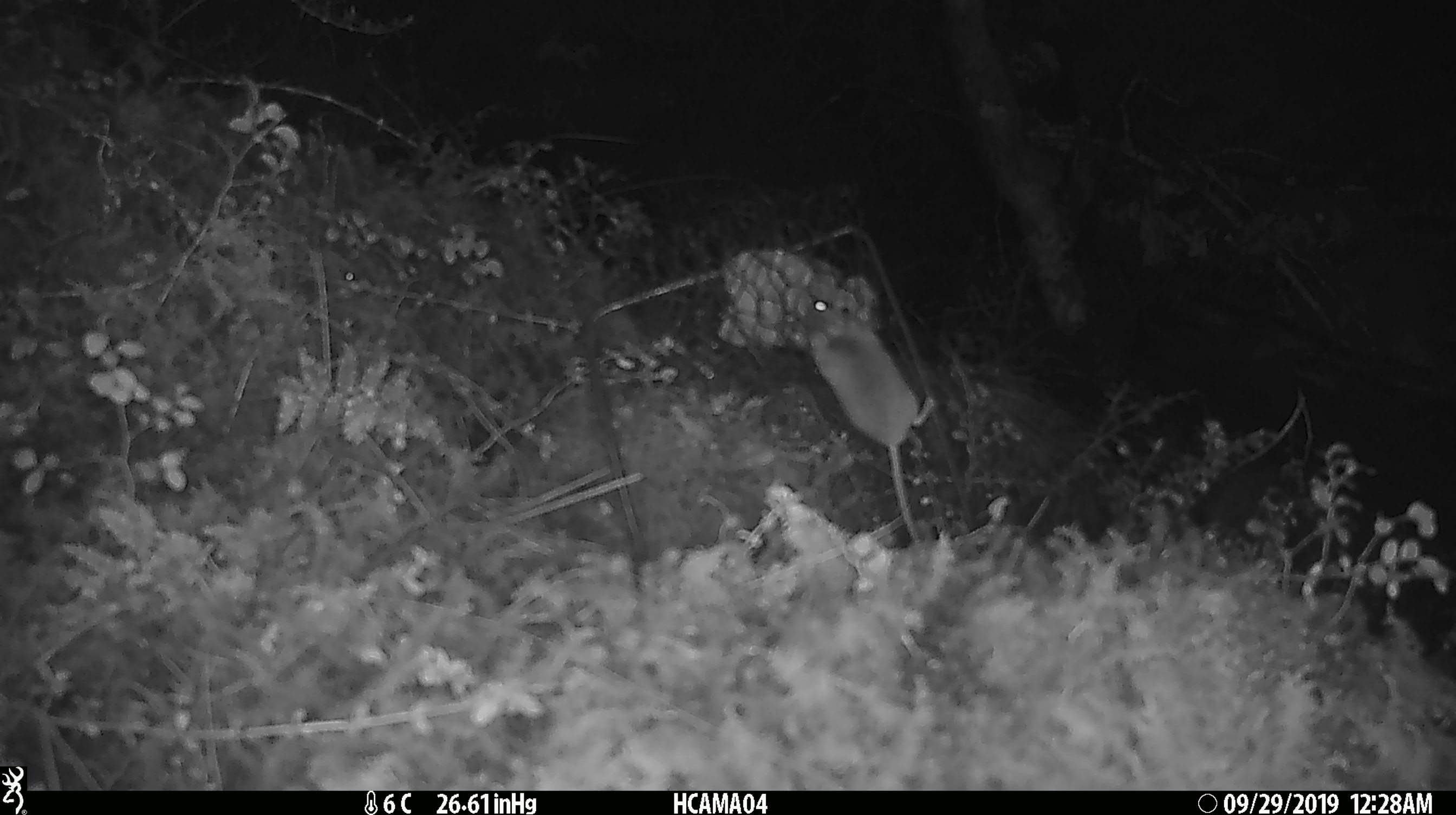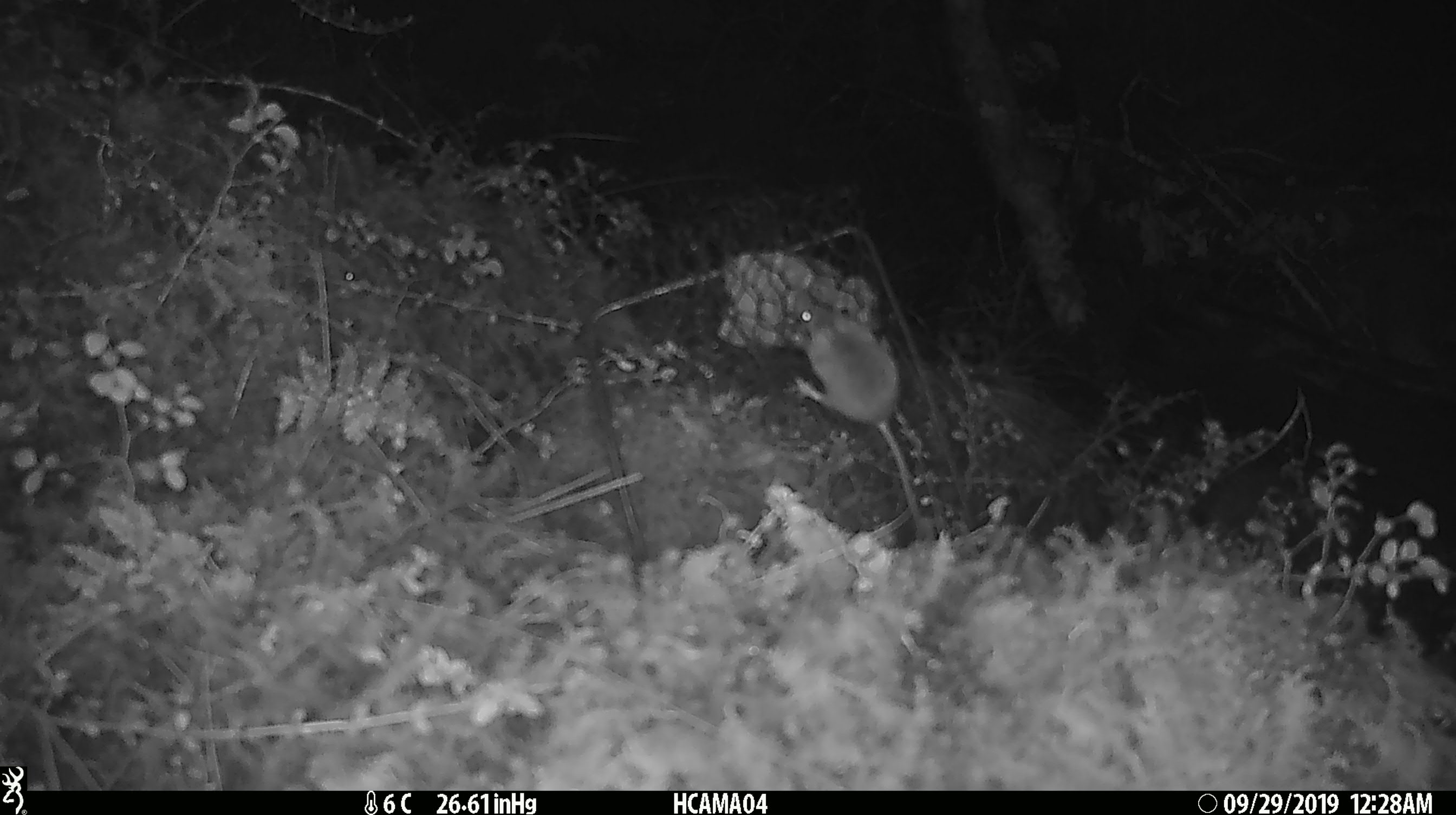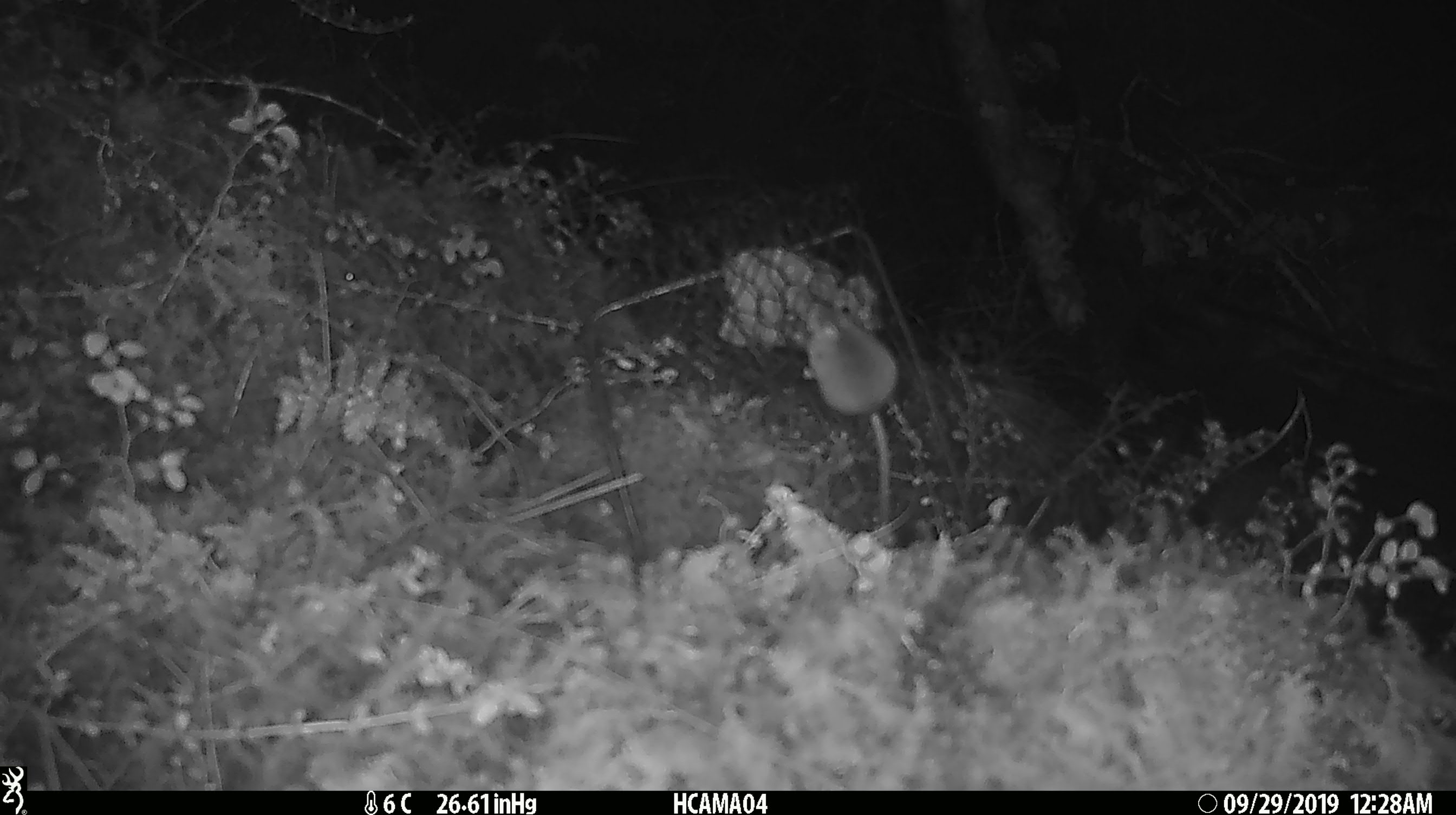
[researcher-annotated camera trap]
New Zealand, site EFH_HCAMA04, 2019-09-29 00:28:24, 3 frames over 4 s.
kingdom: Animalia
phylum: Chordata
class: Mammalia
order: Rodentia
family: Muridae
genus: Mus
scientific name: Mus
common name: mouse